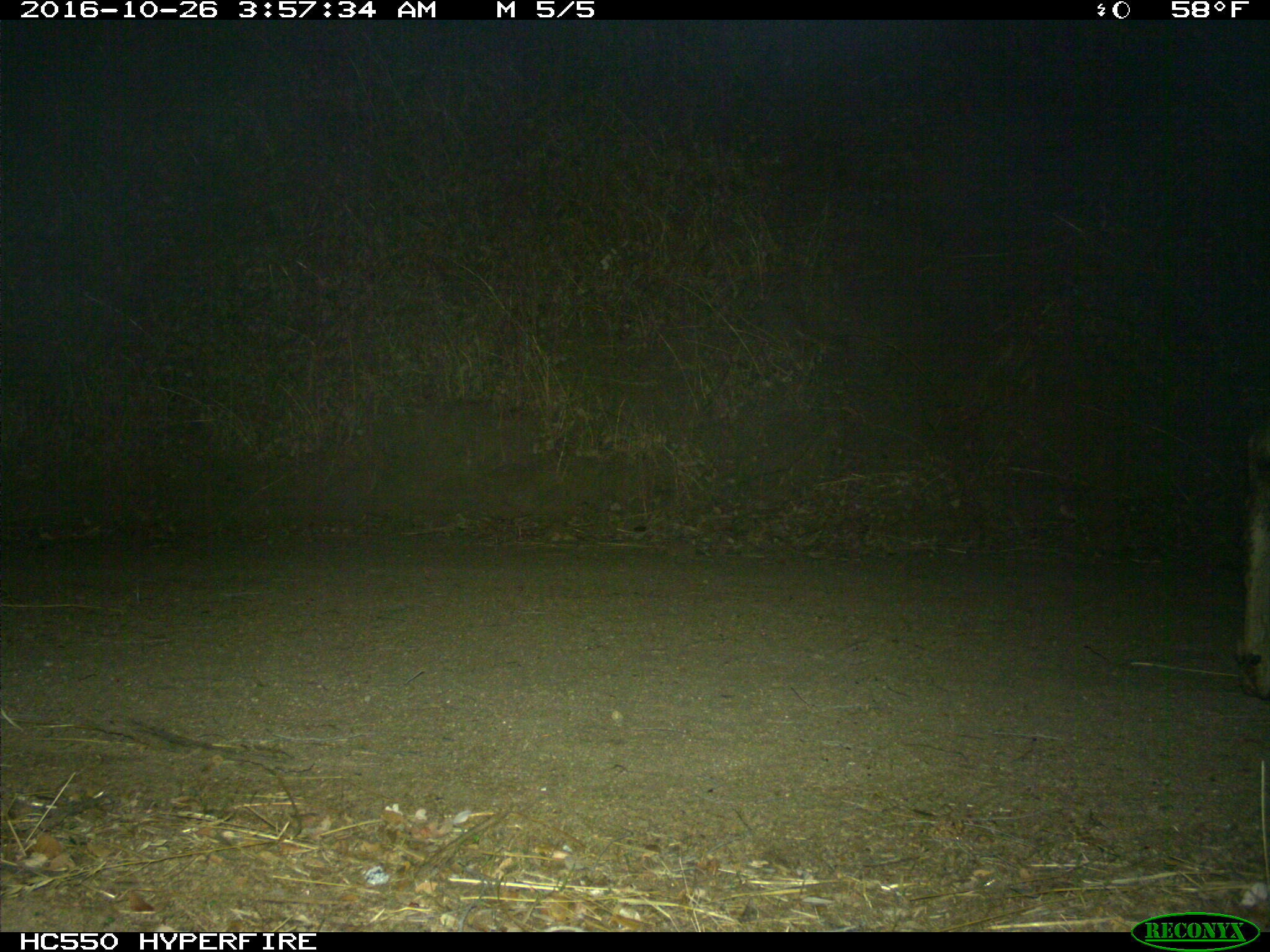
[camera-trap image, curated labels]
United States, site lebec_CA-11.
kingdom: Animalia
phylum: Chordata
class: Mammalia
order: Artiodactyla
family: Cervidae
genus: Odocoileus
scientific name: Odocoileus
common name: deer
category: unidentified deer